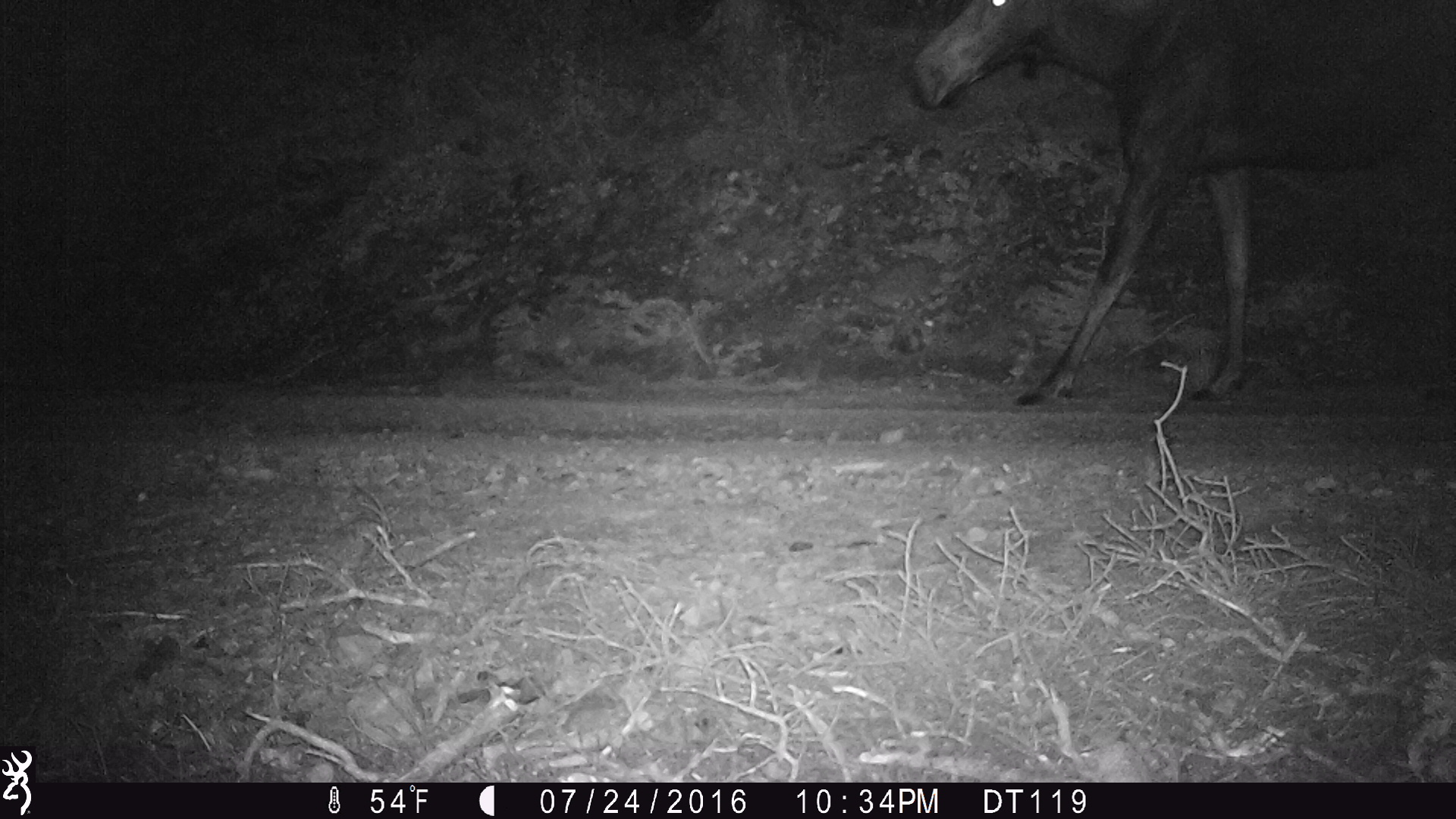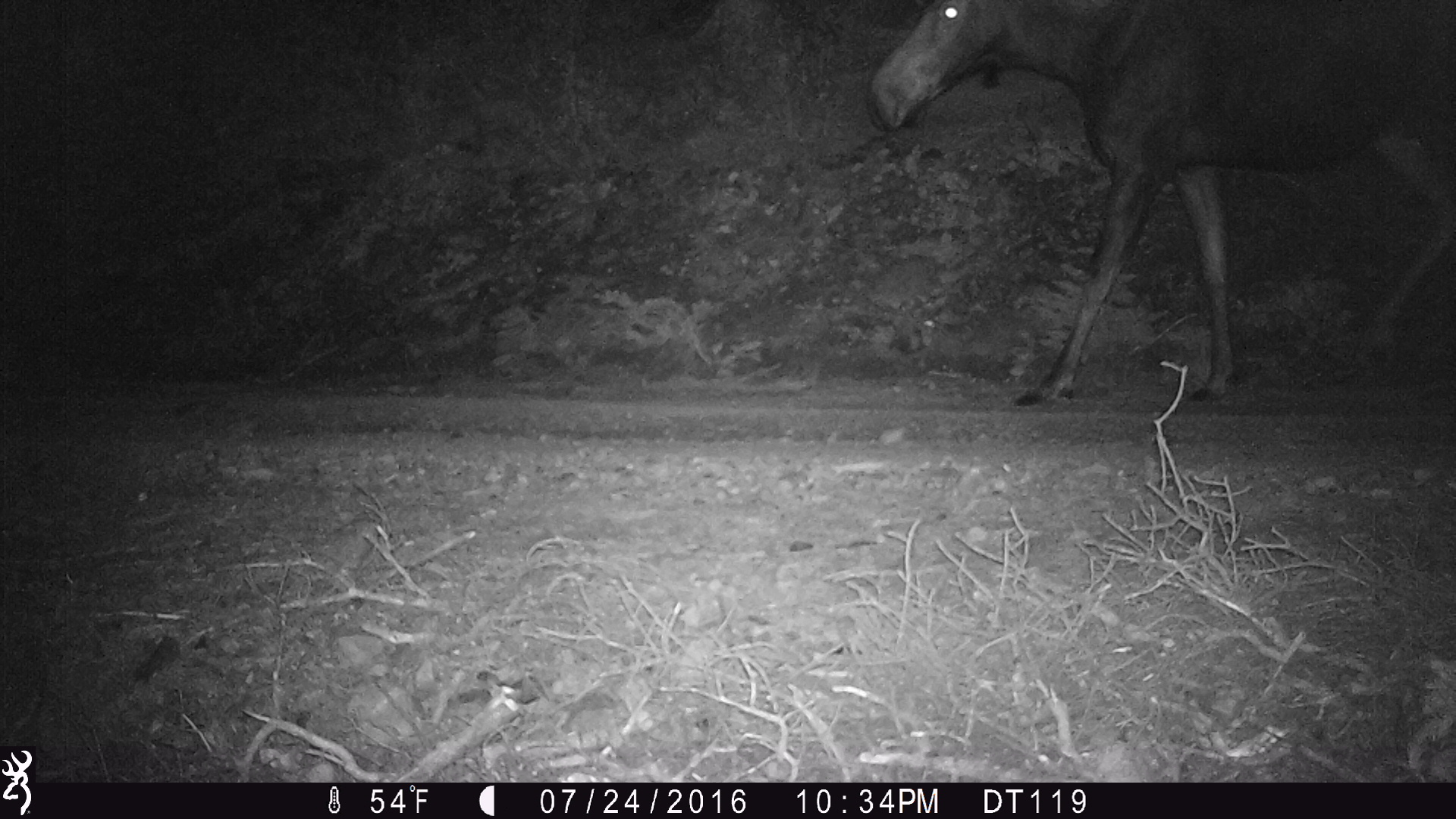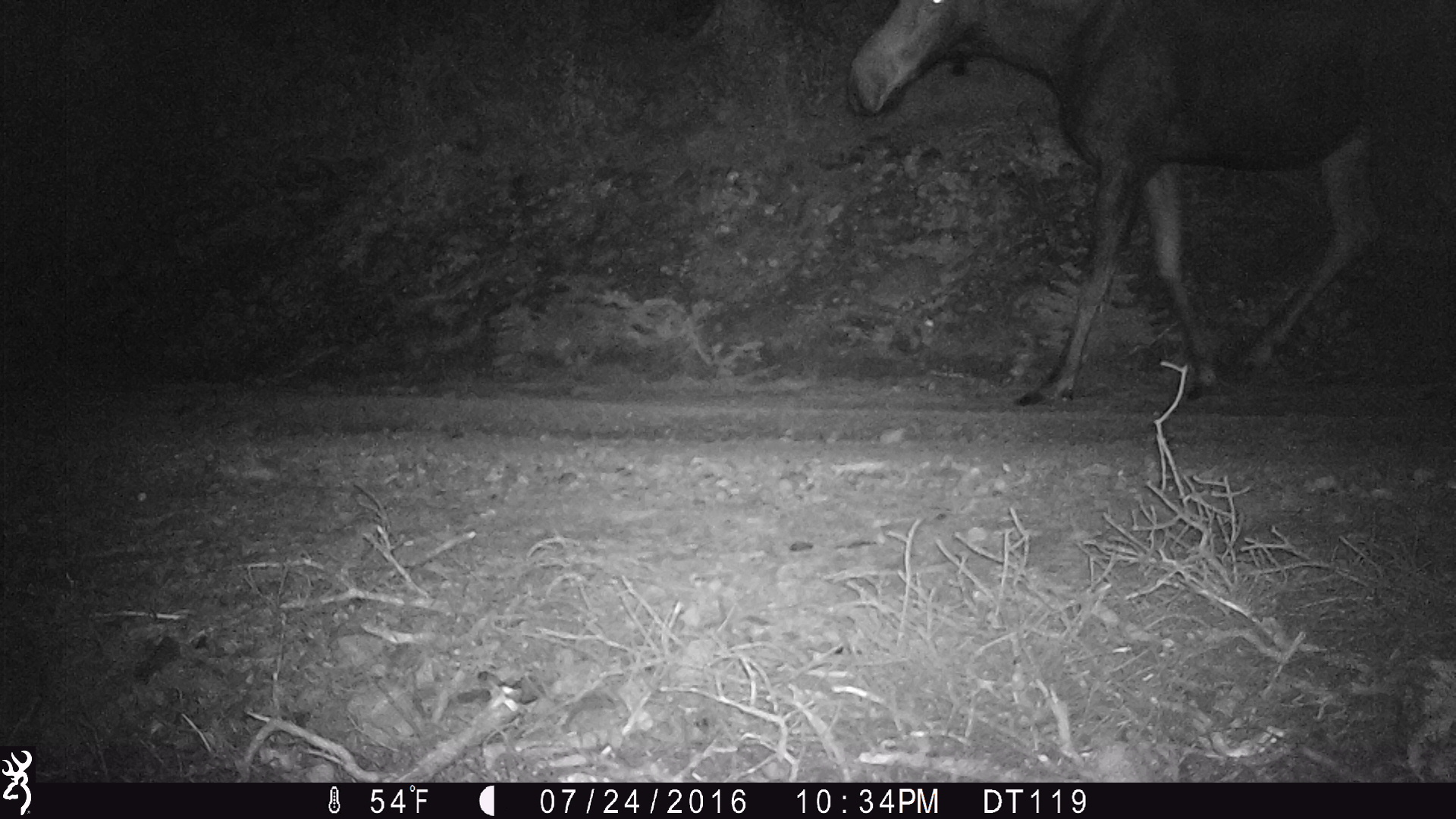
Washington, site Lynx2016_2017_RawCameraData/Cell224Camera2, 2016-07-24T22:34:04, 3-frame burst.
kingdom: Animalia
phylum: Chordata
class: Mammalia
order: Artiodactyla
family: Cervidae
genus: Alces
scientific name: Alces alces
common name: moose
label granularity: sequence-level